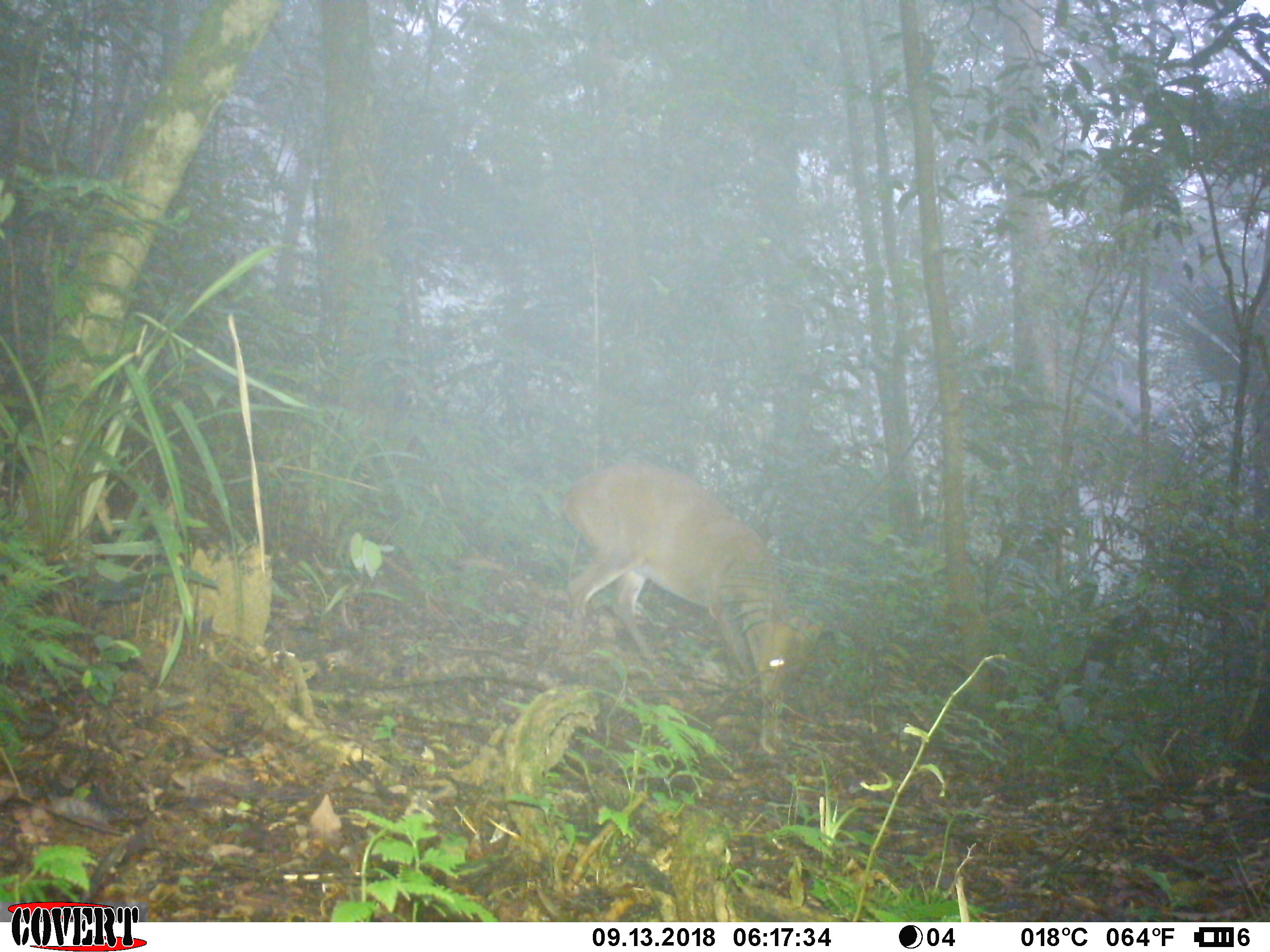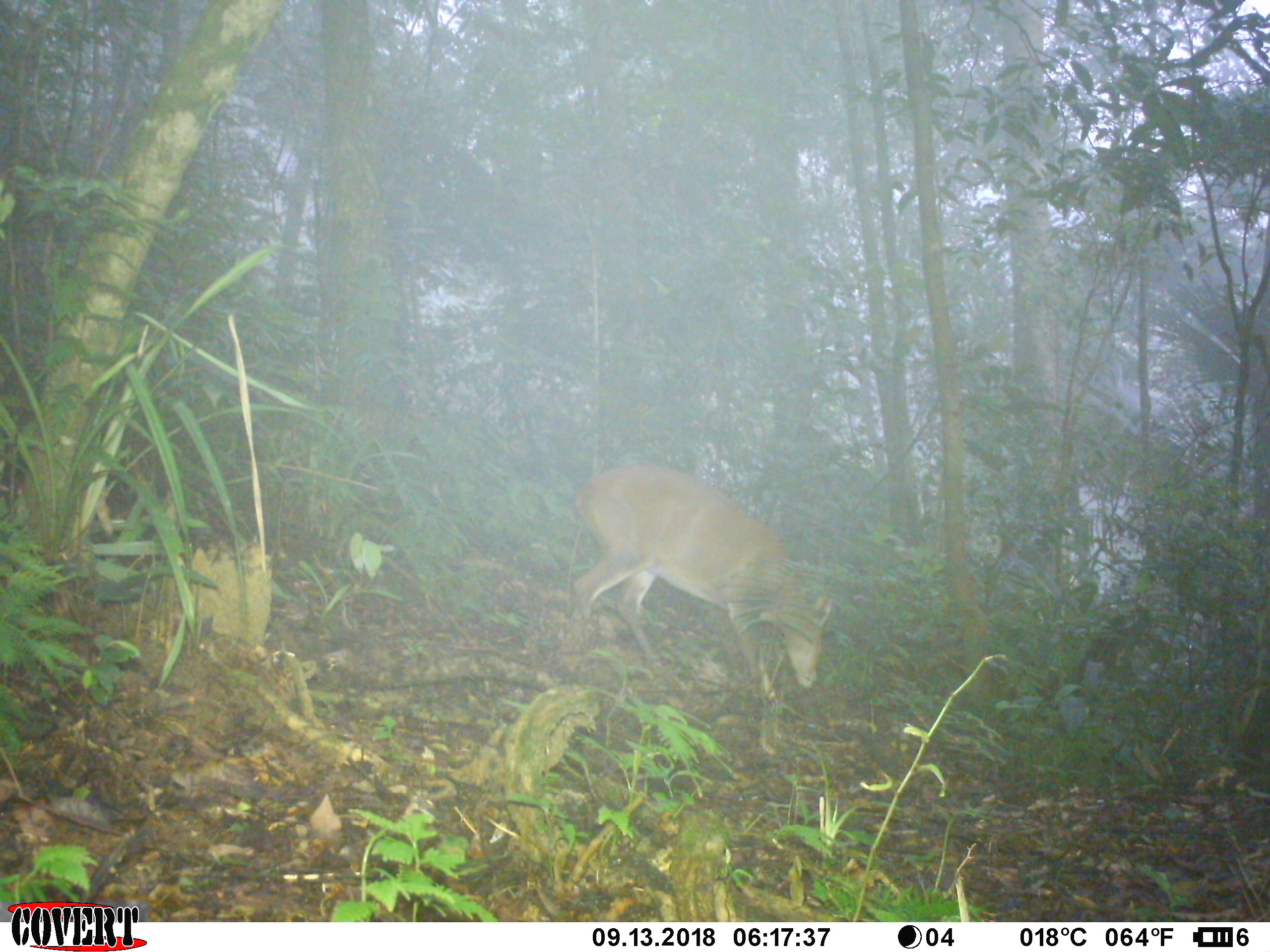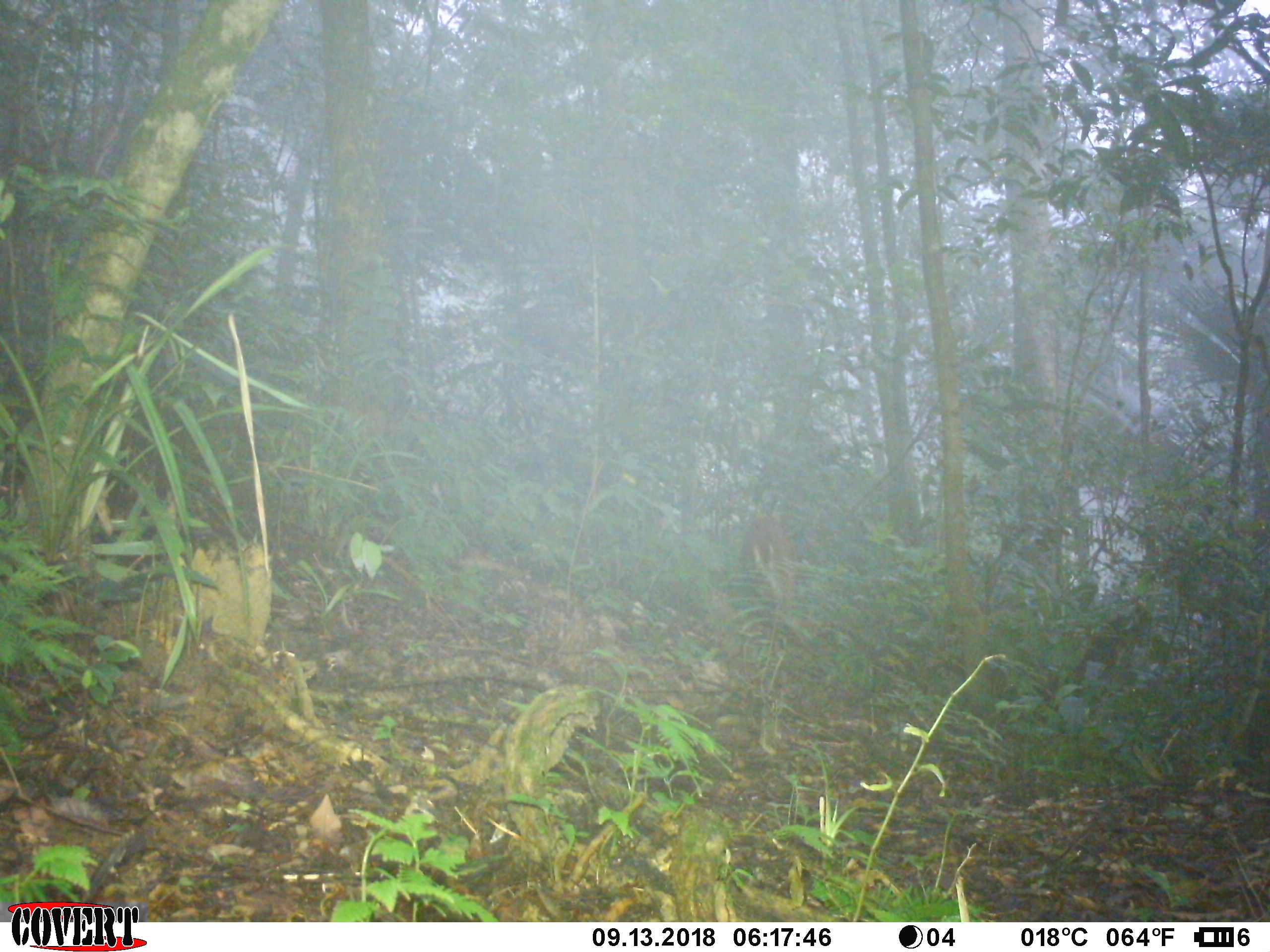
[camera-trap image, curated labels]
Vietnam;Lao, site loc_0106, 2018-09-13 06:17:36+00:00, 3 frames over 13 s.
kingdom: Animalia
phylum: Chordata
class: Mammalia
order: Artiodactyla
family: Cervidae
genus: Muntiacus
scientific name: Muntiacus vuquangensis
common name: large-antlered muntjac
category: large antlered muntjac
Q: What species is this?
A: Large antlered muntjac (large-antlered muntjac) (Muntiacus vuquangensis).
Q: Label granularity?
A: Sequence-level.